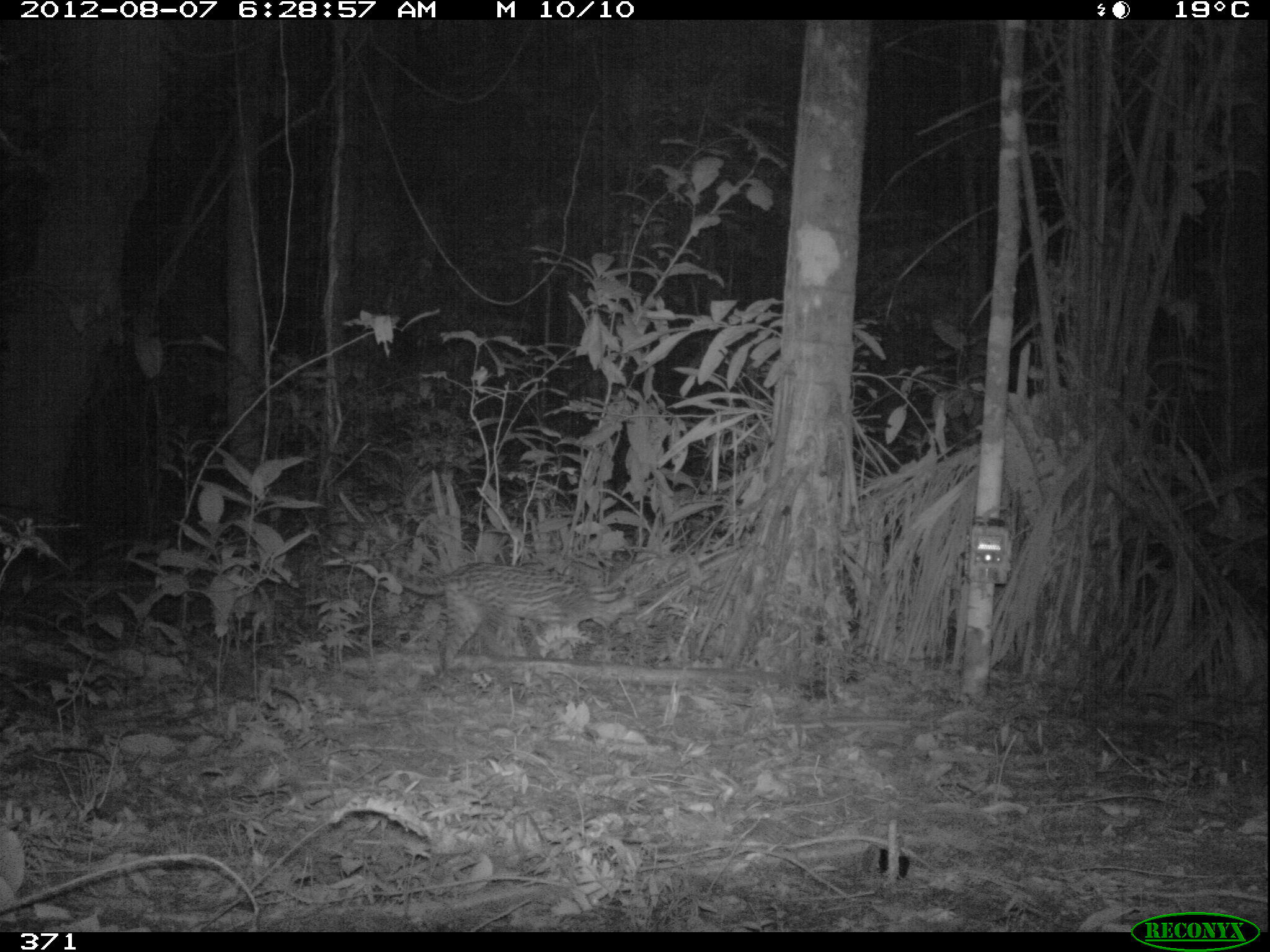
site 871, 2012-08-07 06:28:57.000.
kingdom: Animalia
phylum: Chordata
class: Mammalia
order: Carnivora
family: Felidae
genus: Leopardus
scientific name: Leopardus pardalis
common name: ocelot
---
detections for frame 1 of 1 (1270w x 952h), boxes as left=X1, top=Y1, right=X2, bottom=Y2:
leopardus pardalis: left=320, top=549, right=638, bottom=677